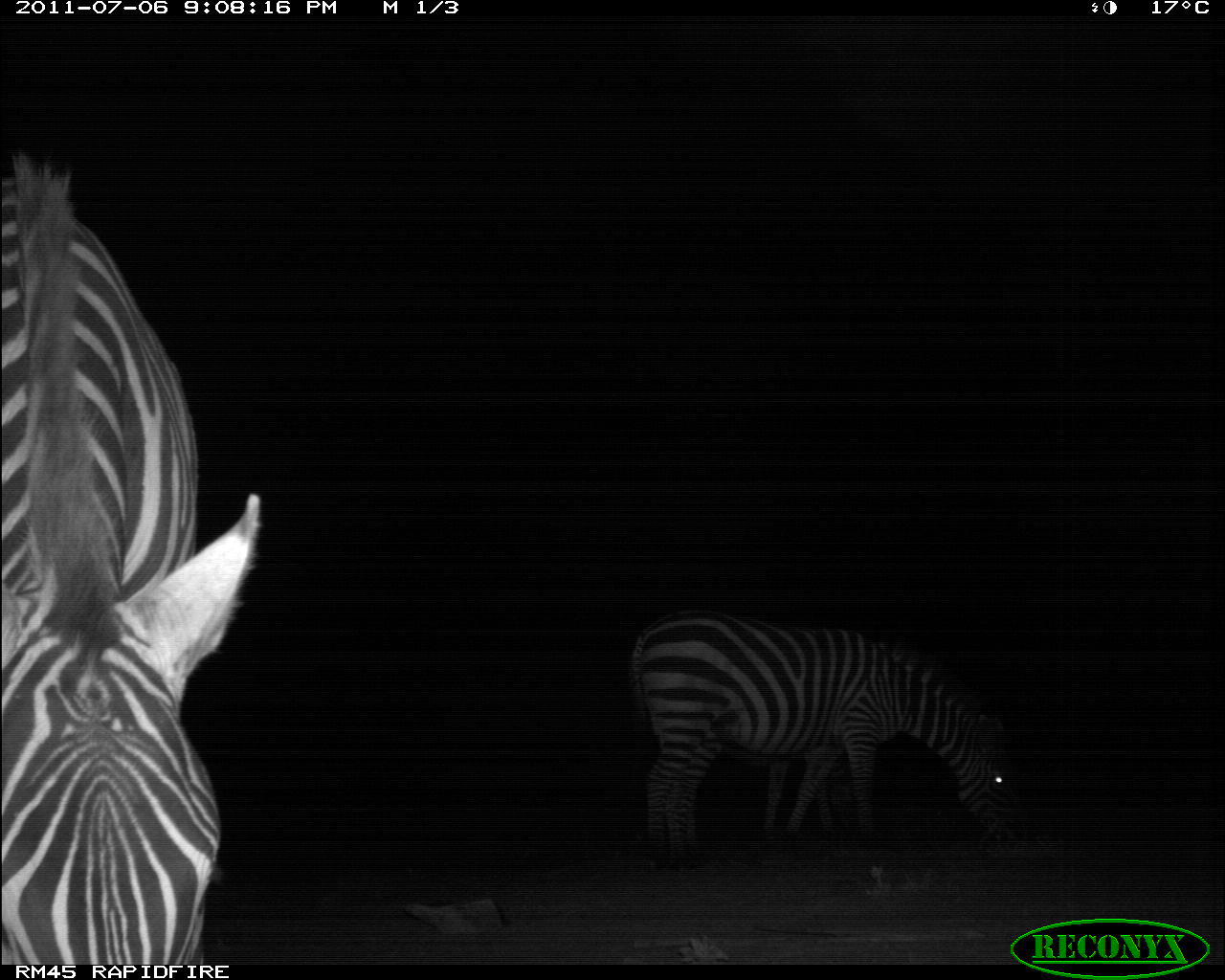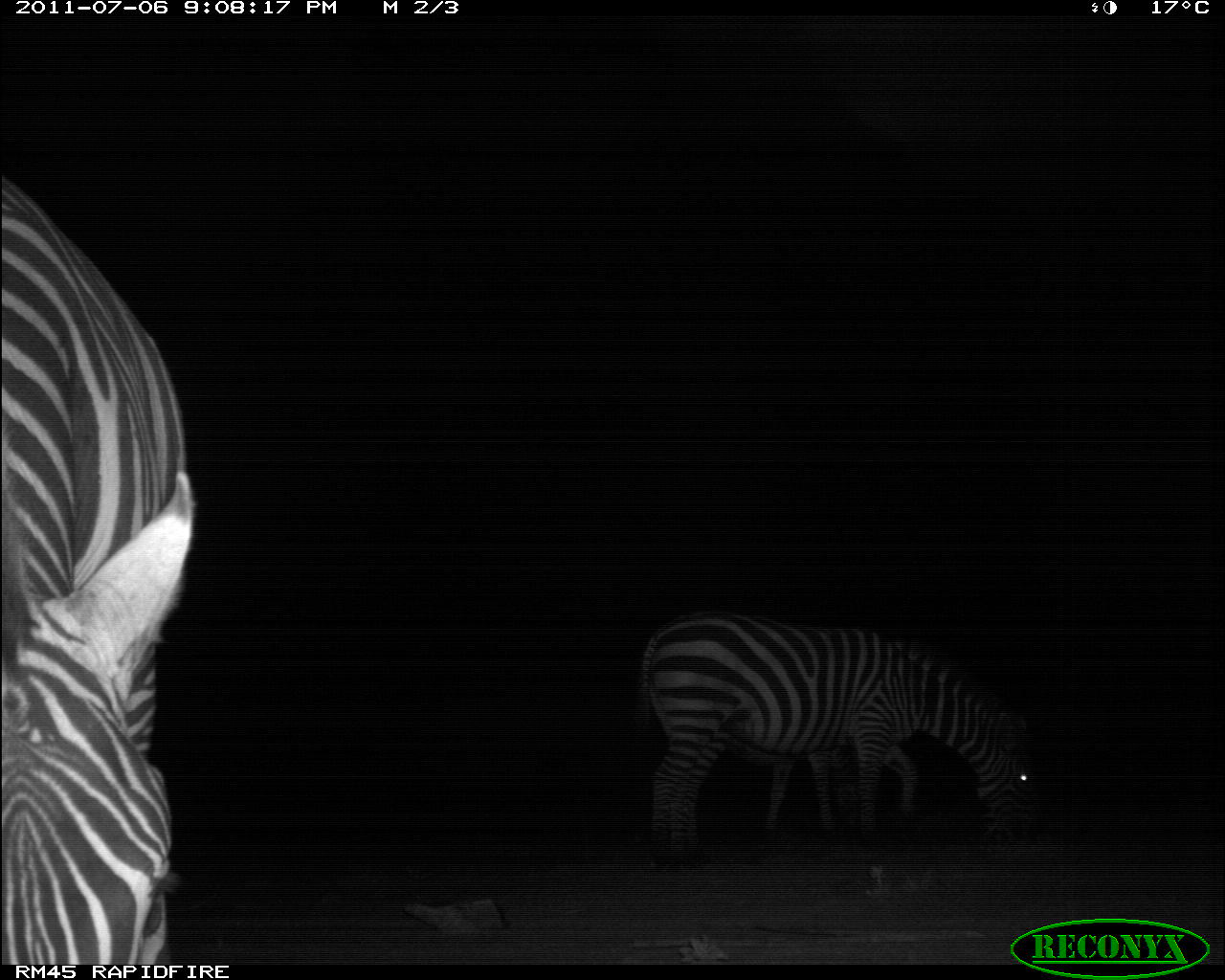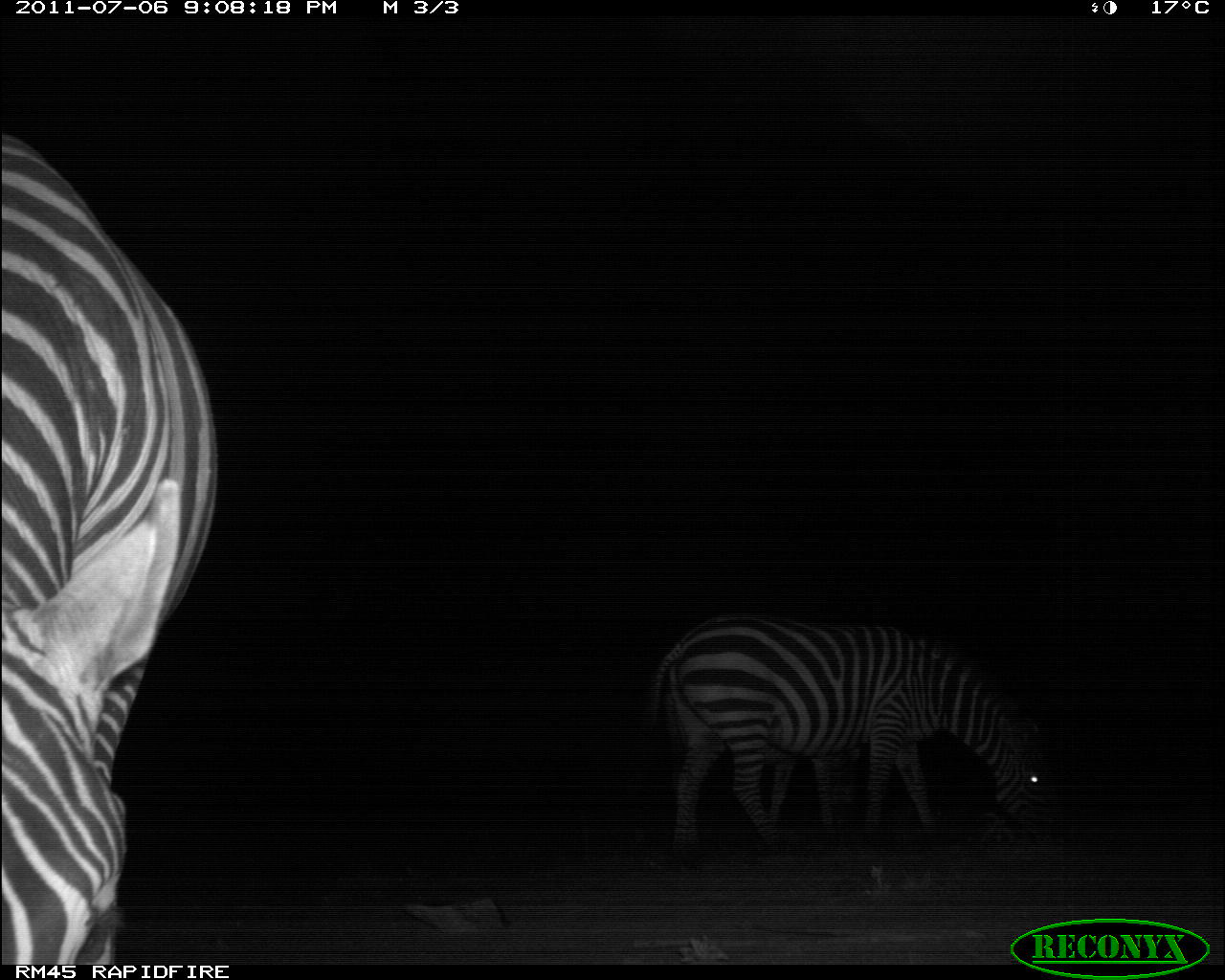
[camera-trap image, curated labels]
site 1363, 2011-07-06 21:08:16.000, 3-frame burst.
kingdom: Animalia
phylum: Chordata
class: Mammalia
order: Perissodactyla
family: Equidae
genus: Equus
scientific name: Equus quagga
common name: plains zebra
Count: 2.